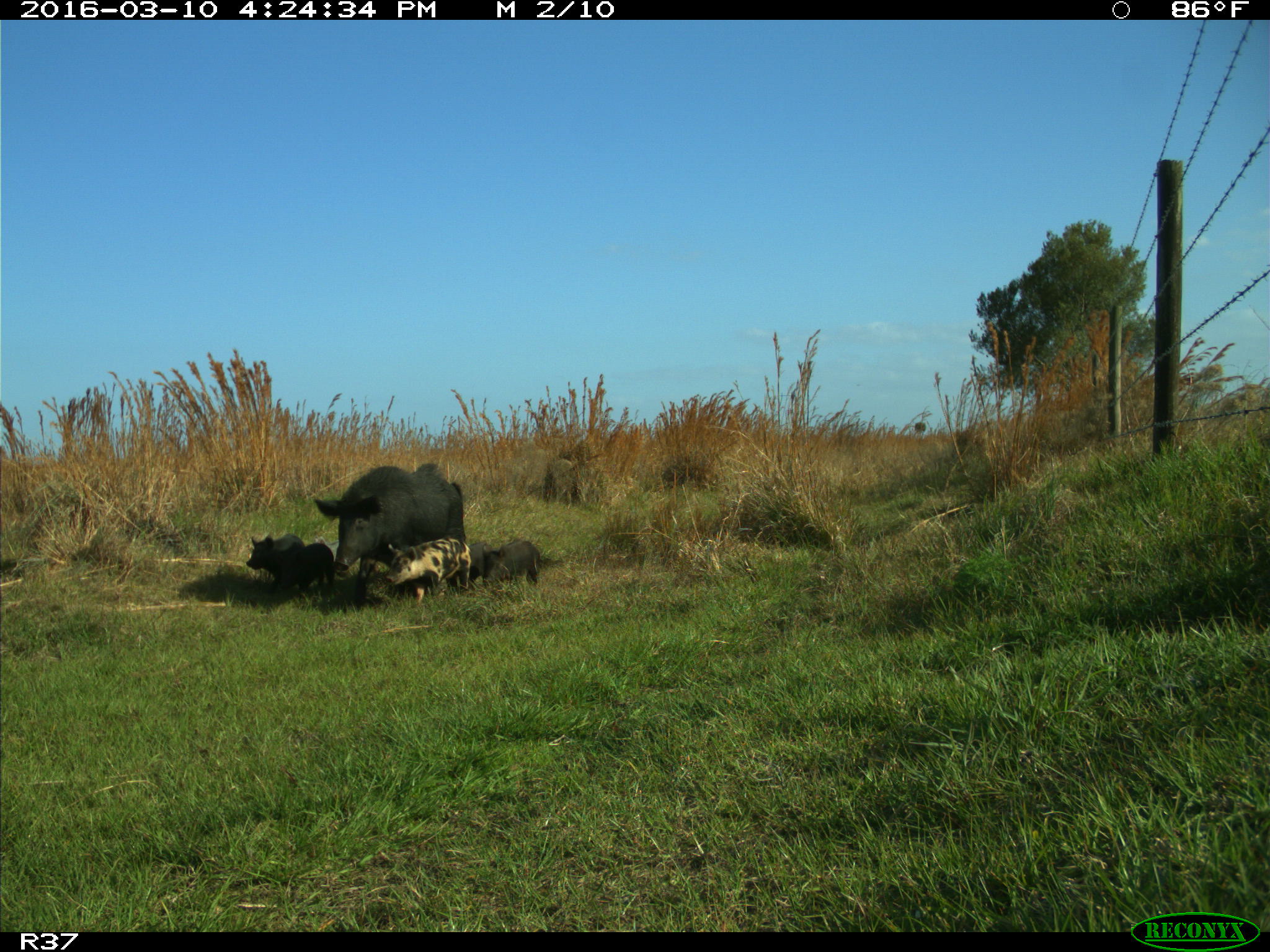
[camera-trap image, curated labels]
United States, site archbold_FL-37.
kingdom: Animalia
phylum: Chordata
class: Mammalia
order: Artiodactyla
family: Suidae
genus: Sus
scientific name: Sus scrofa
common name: wild boar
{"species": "Sus scrofa (wild boar)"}